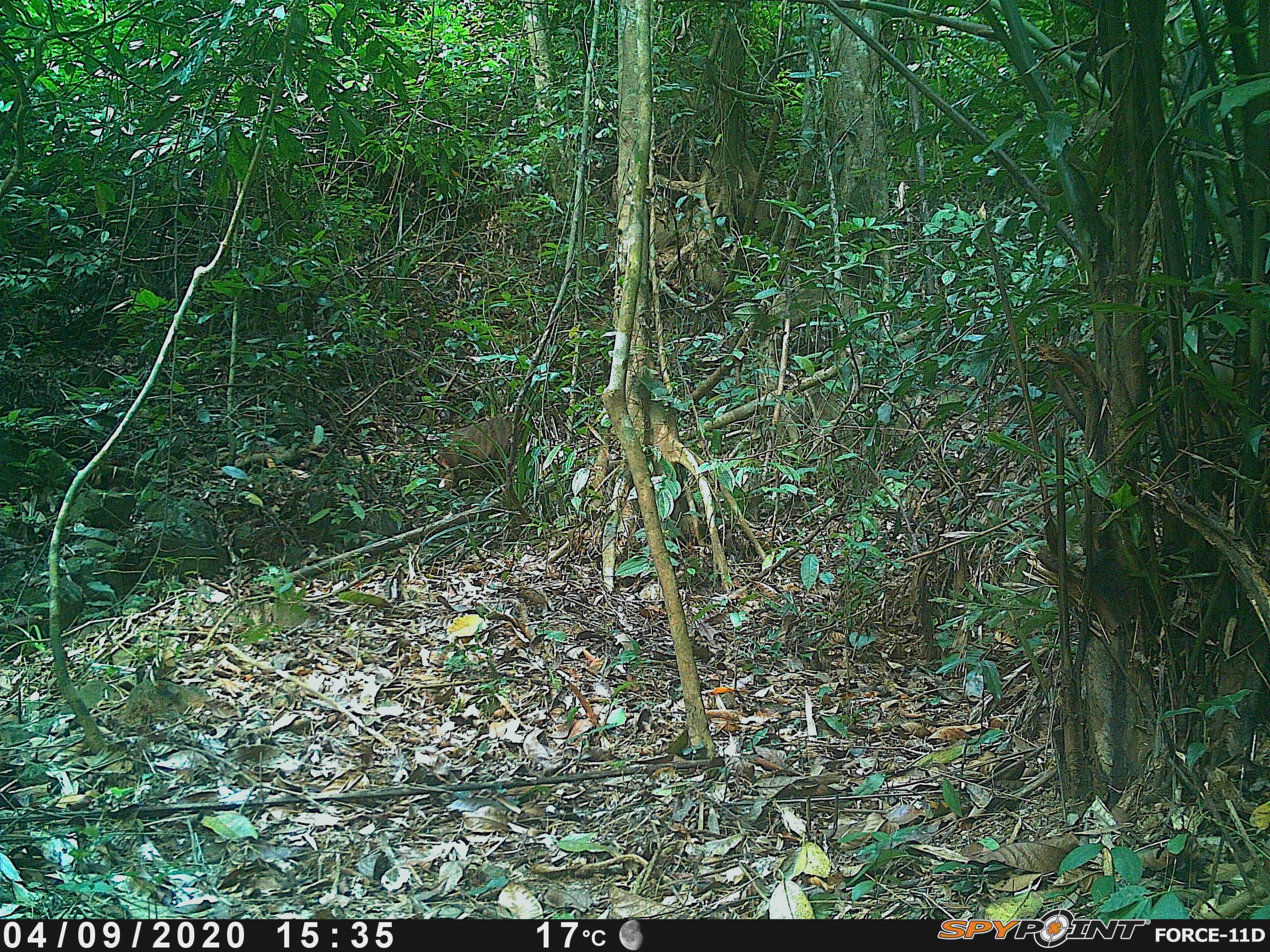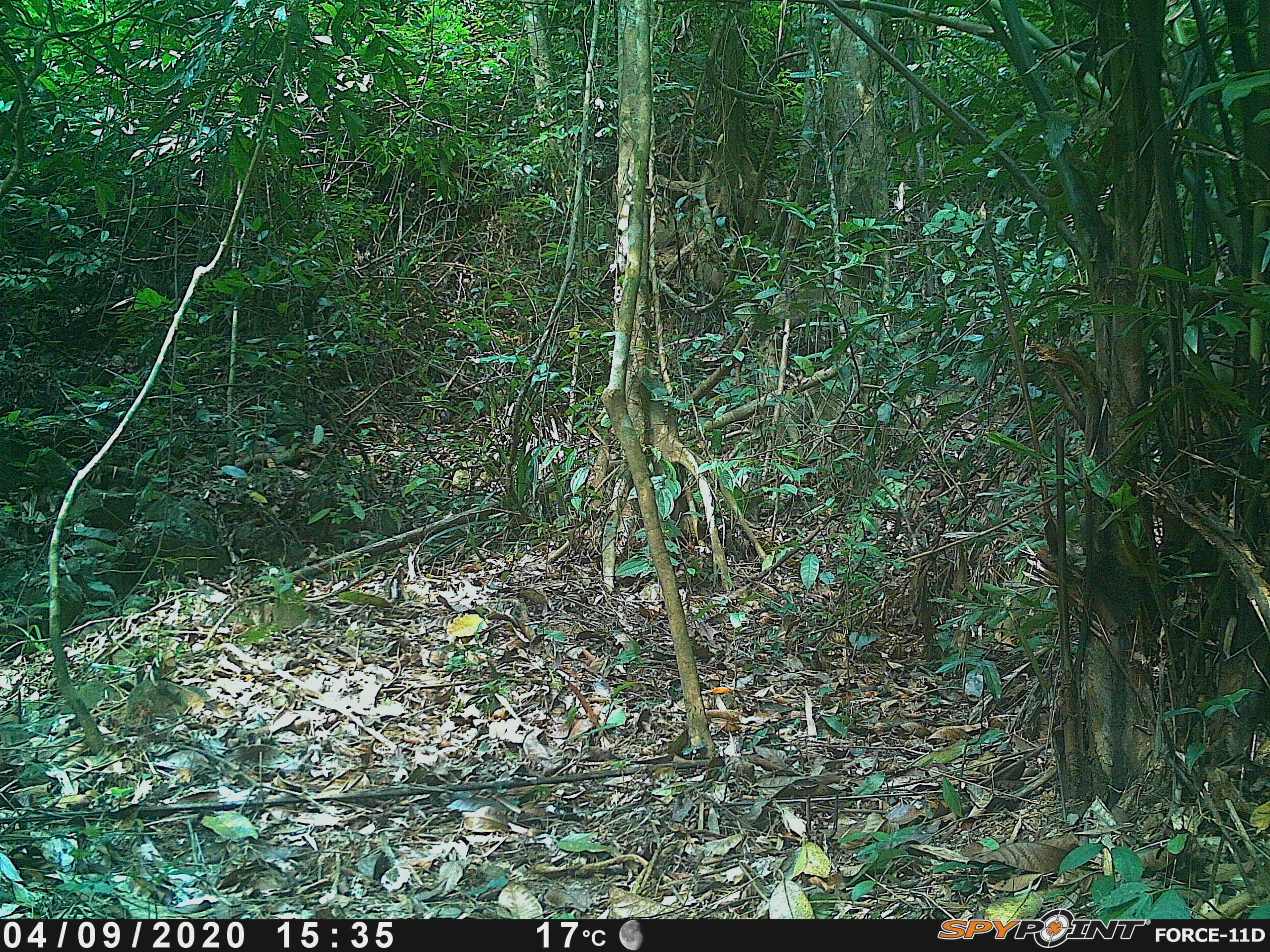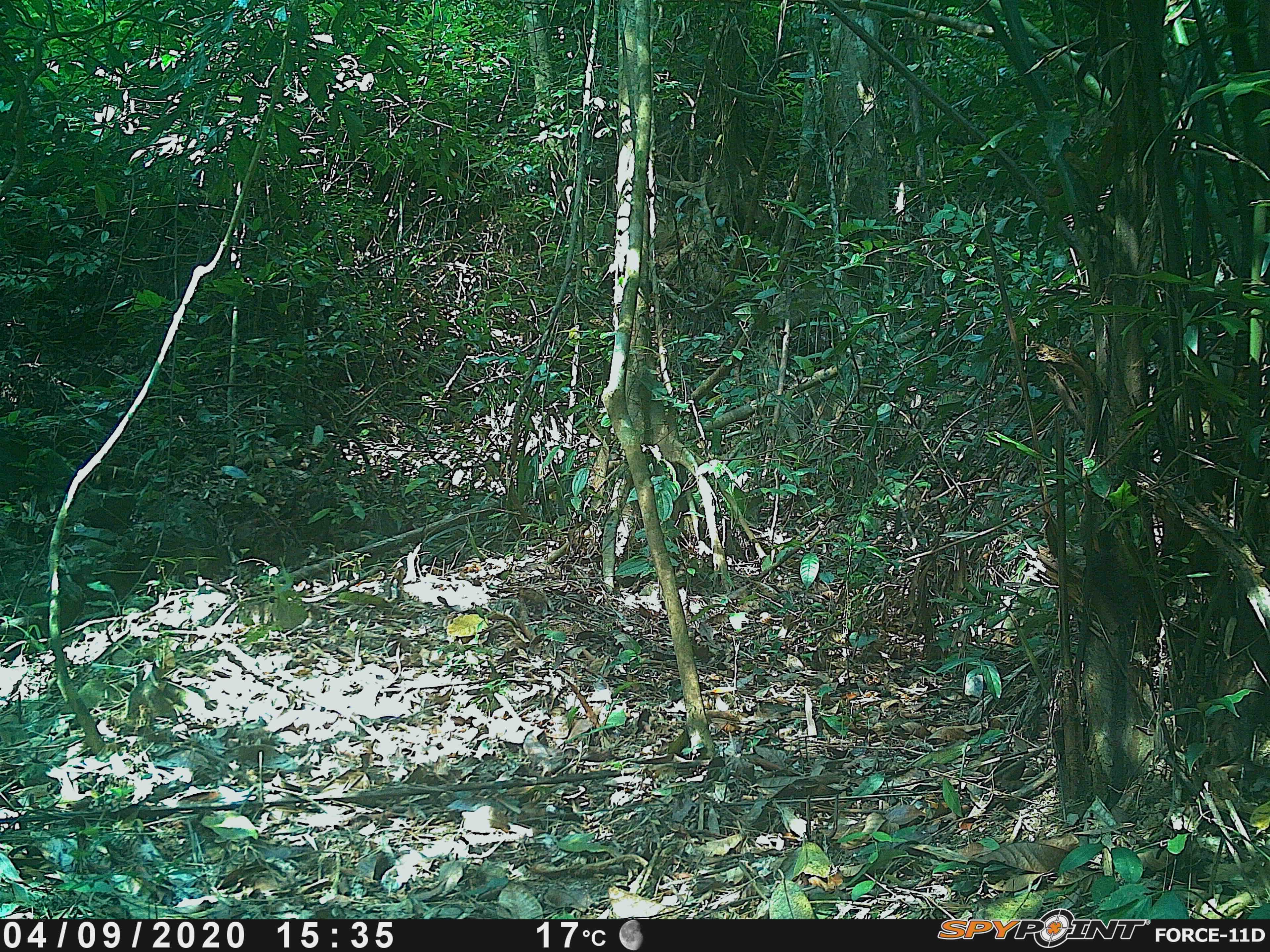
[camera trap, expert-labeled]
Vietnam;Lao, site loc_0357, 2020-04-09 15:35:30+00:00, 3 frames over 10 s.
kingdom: Animalia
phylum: Chordata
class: Mammalia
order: Primates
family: Cercopithecidae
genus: Macaca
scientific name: Macaca arctoides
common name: stump-tailed macaque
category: stump tailed macaque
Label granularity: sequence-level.